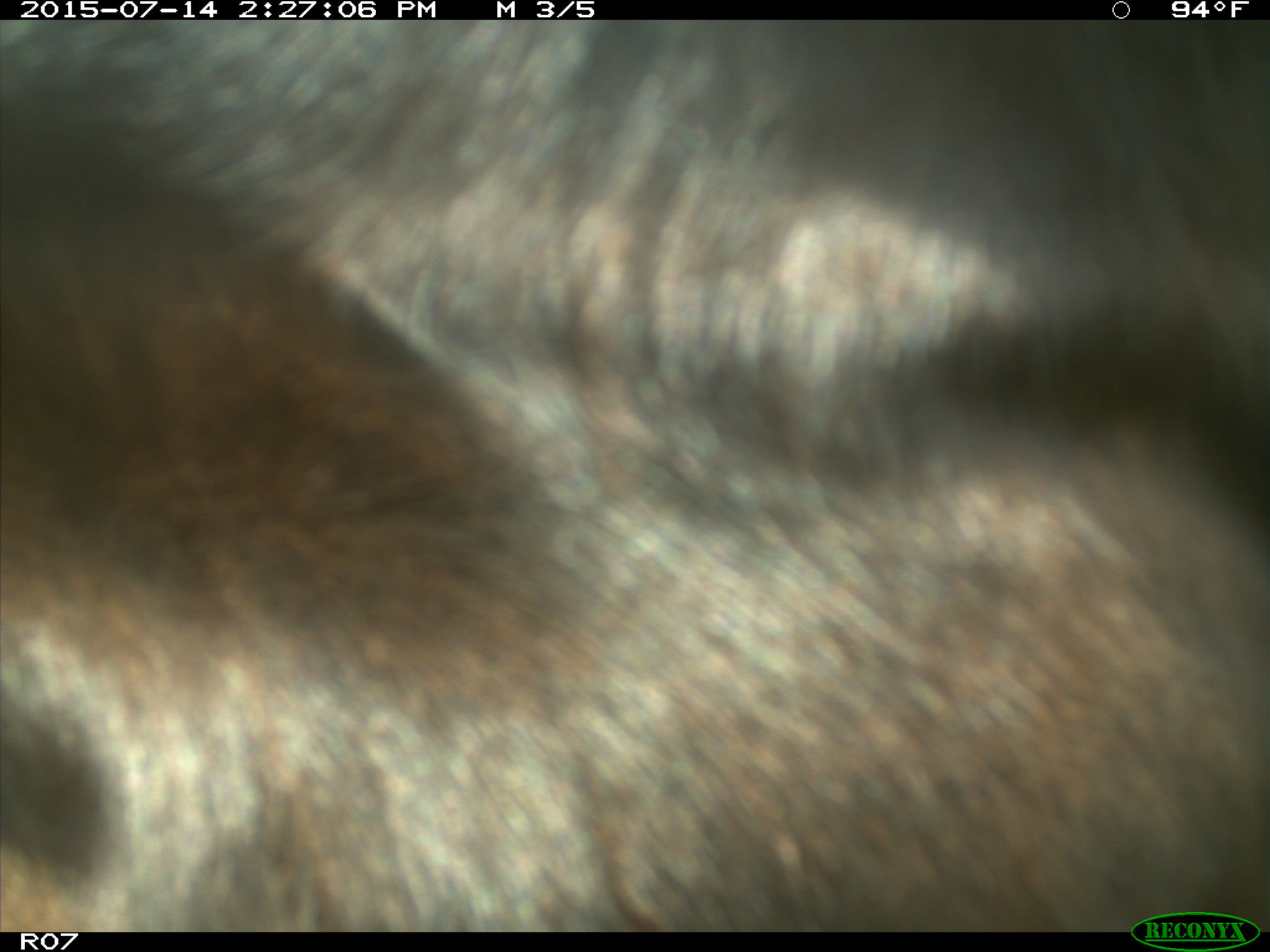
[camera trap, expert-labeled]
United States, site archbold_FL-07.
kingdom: Animalia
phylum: Chordata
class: Mammalia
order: Artiodactyla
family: Bovidae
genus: Bos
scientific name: Bos taurus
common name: domestic cow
Bos taurus (domestic cow).